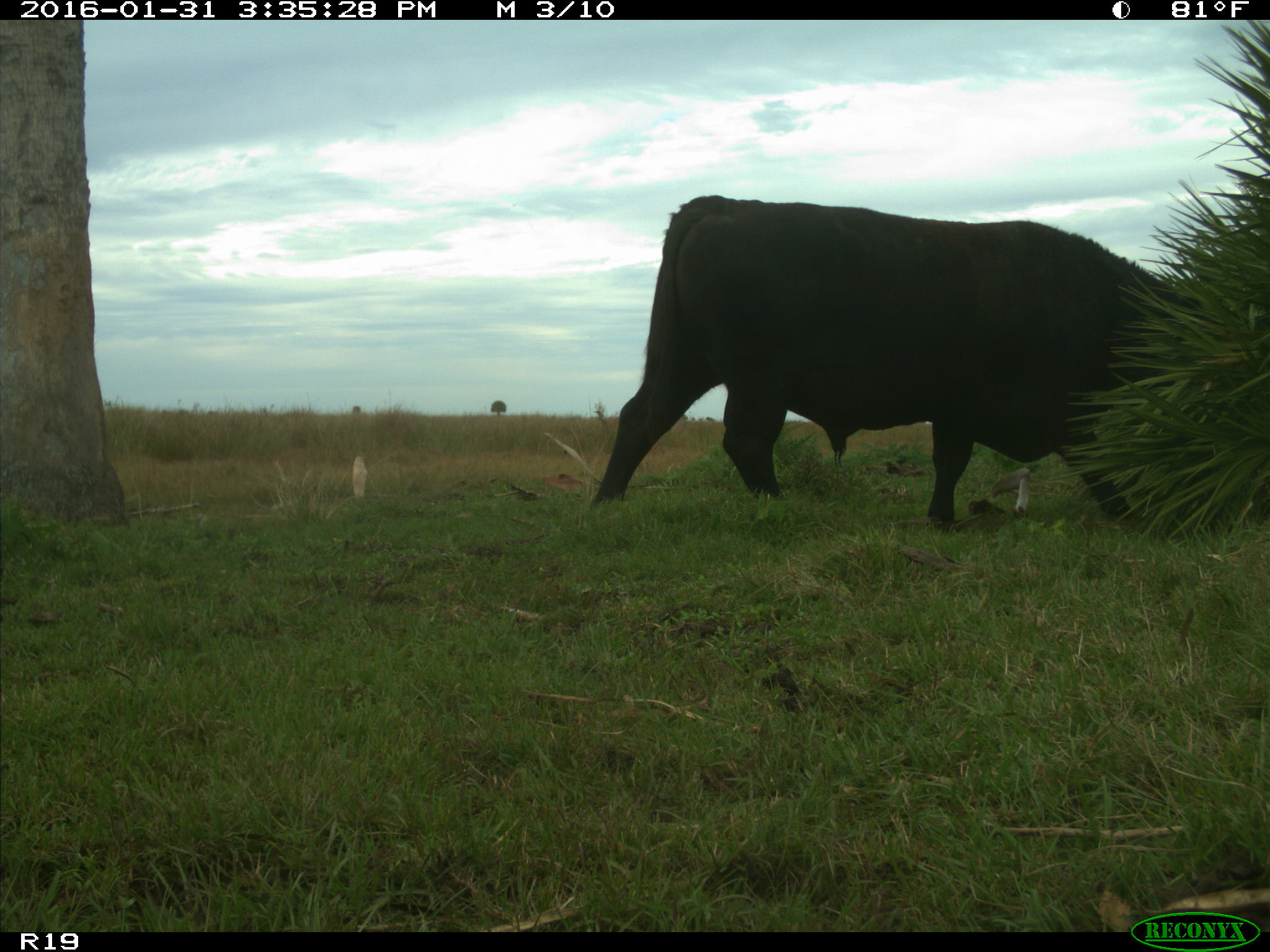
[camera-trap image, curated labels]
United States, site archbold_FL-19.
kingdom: Animalia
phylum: Chordata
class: Mammalia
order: Artiodactyla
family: Bovidae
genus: Bos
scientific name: Bos taurus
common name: domestic cow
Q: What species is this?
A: Bos taurus (domestic cow).